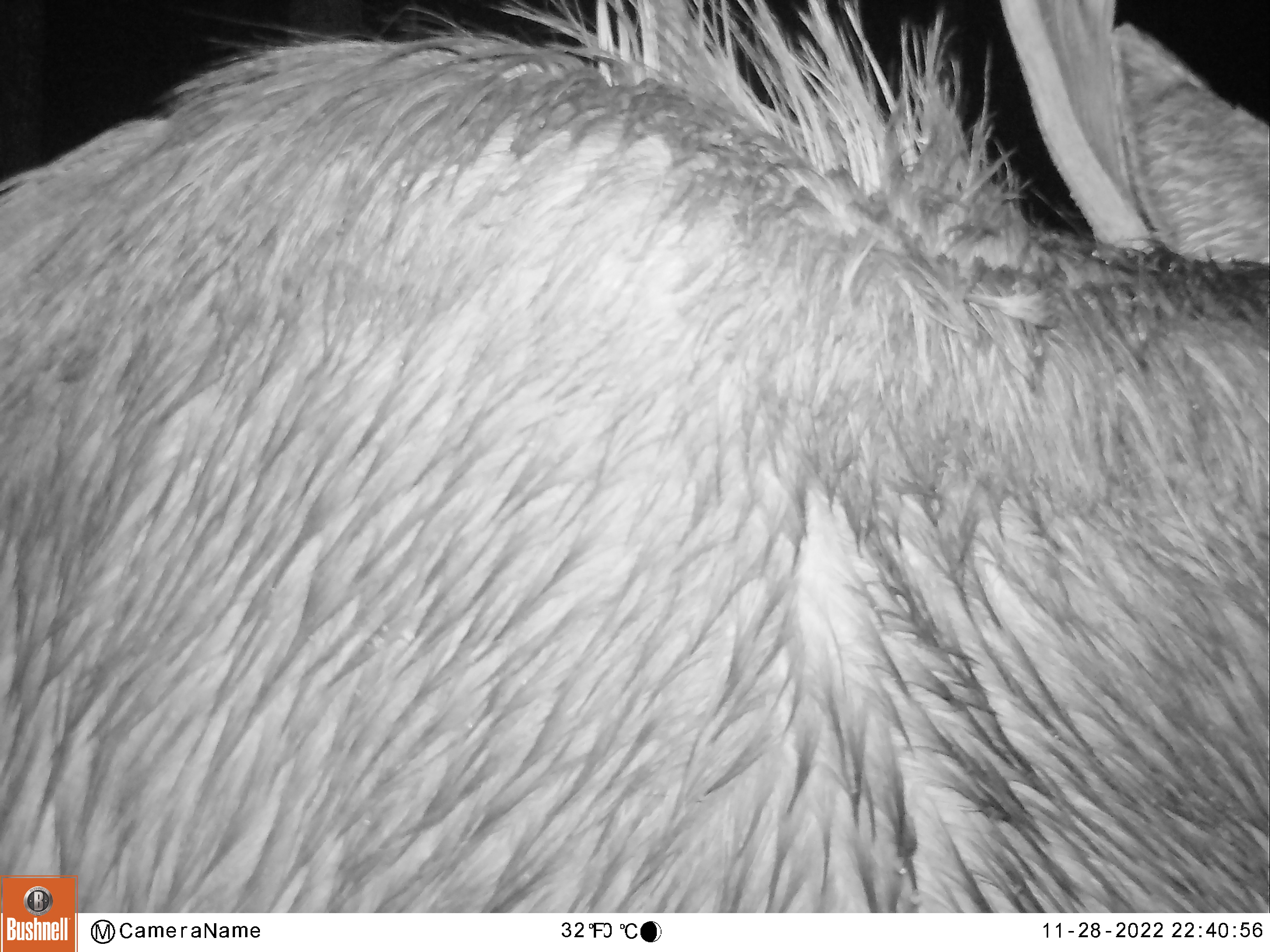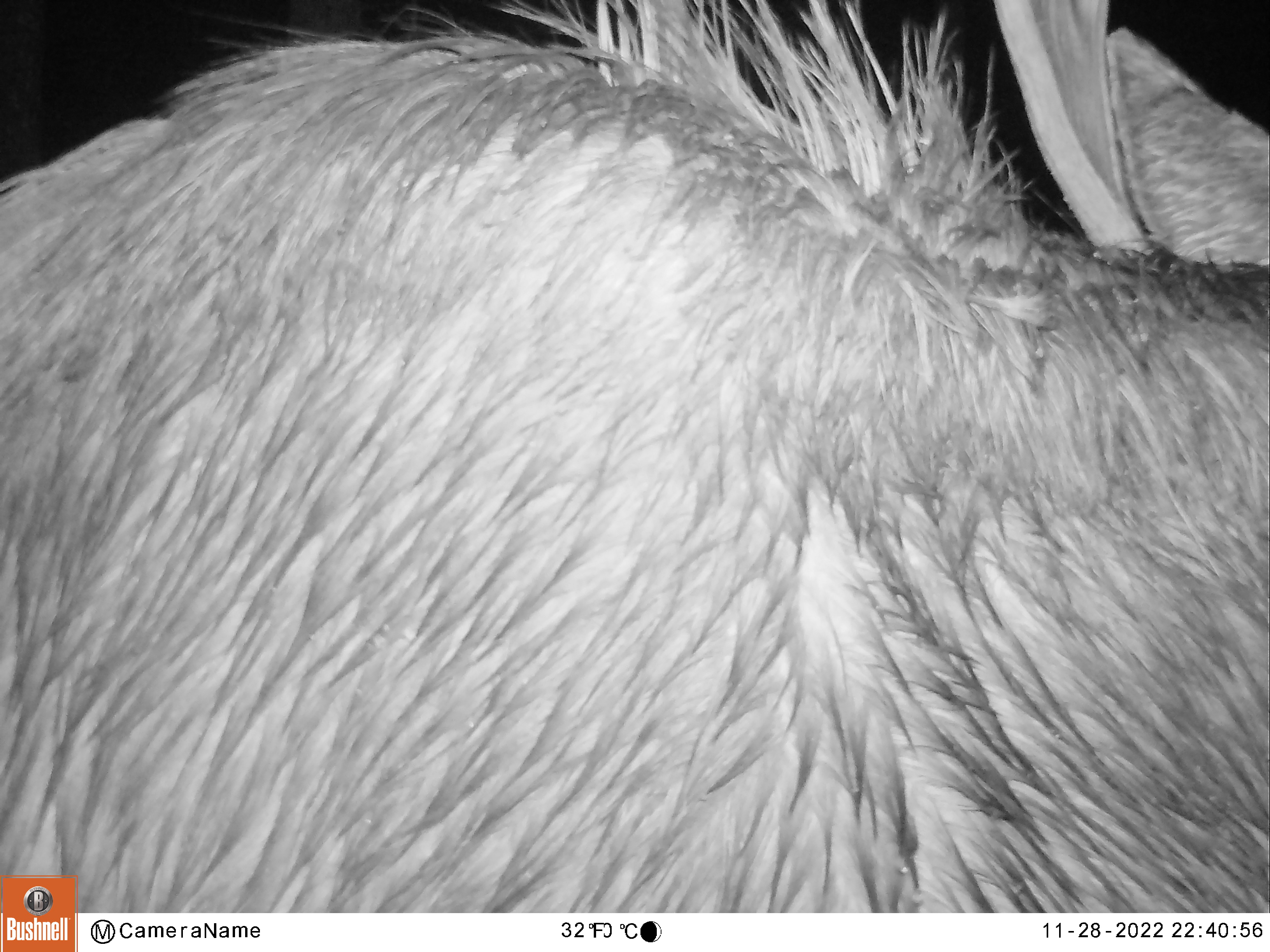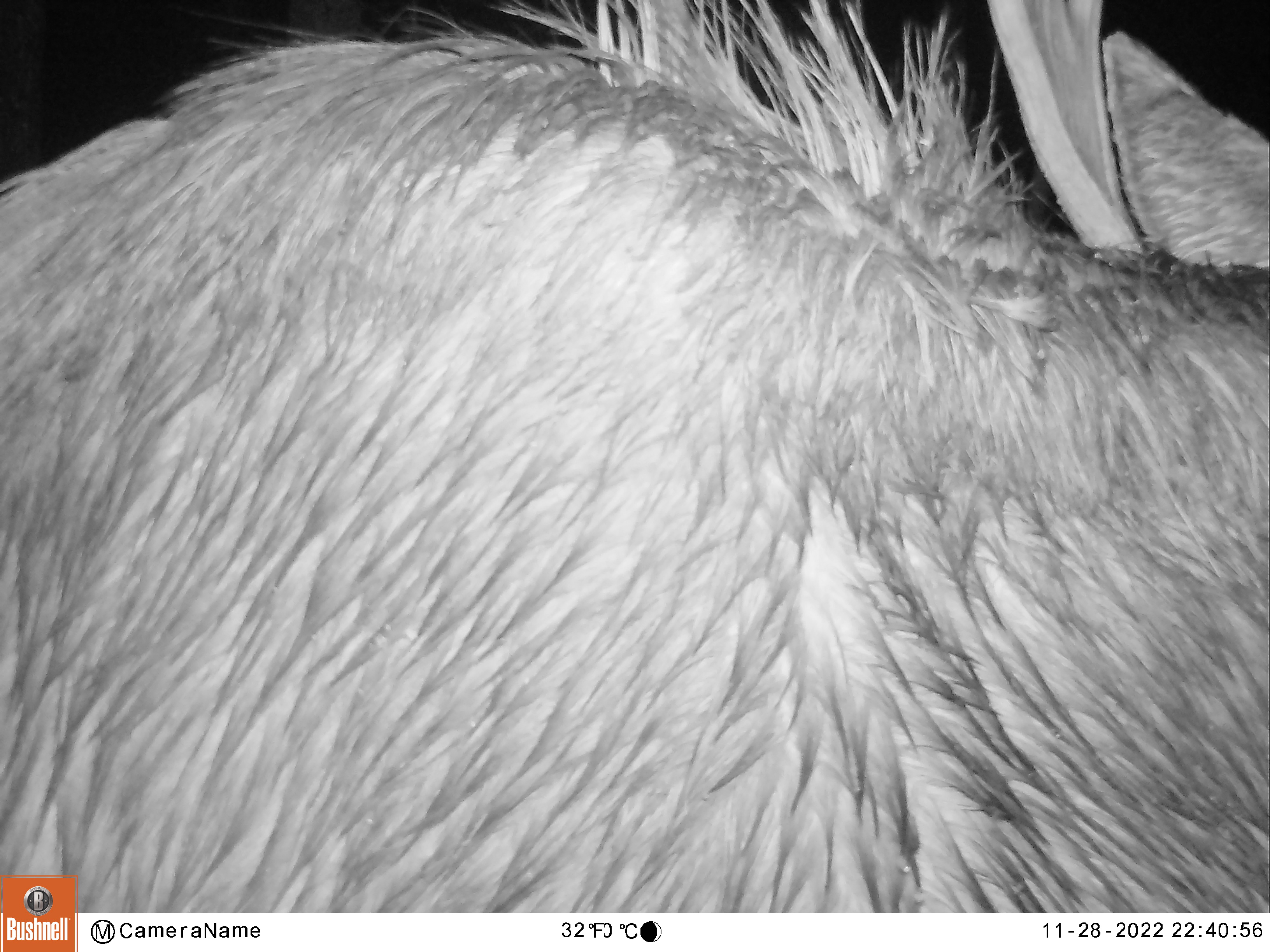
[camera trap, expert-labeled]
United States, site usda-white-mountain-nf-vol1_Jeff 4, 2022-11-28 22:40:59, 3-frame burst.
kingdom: Animalia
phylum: Chordata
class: Mammalia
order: Artiodactyla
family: Cervidae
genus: Alces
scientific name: Alces alces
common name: moose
Moose (Alces alces).